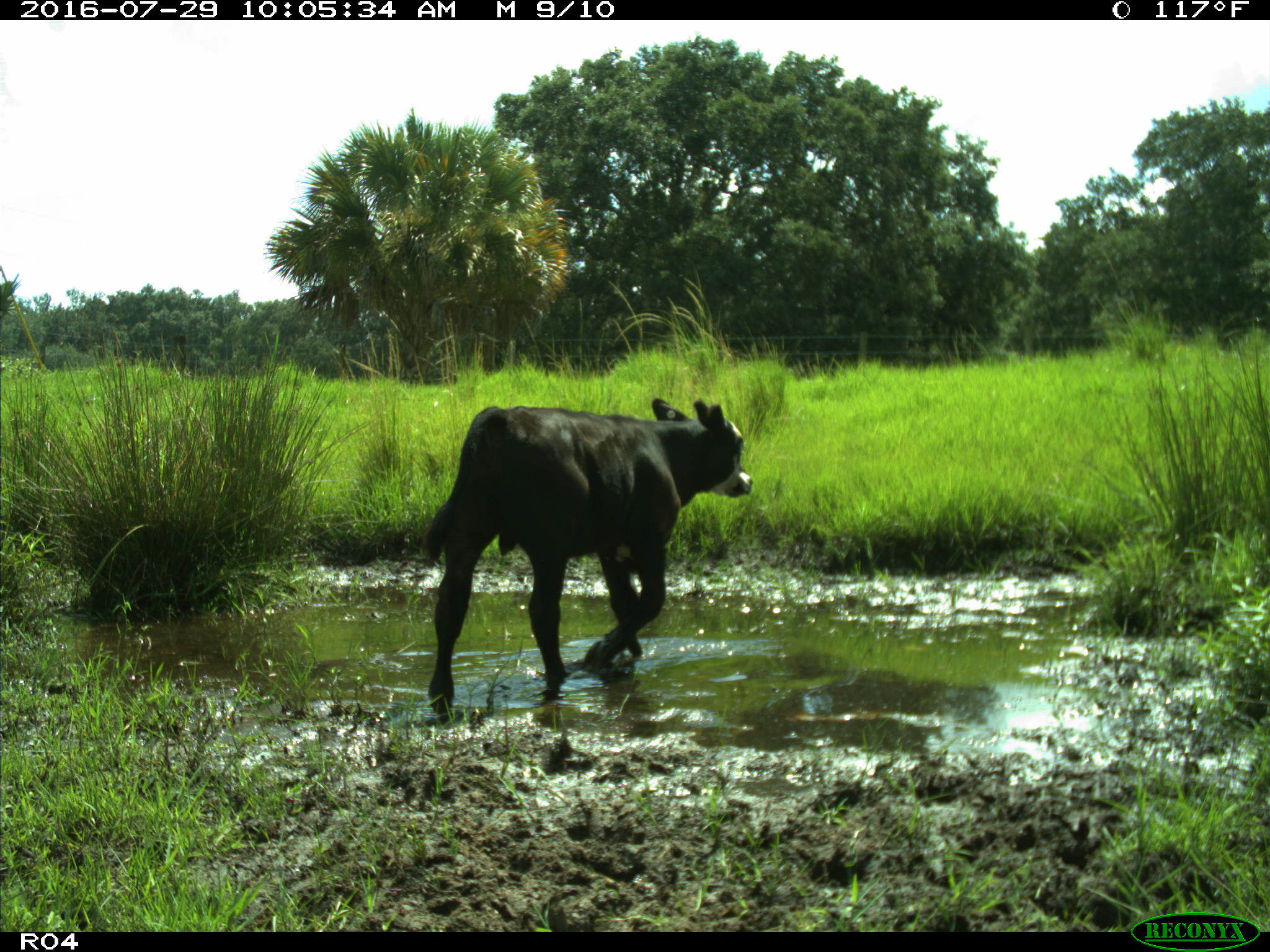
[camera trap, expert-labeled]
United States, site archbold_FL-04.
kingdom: Animalia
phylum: Chordata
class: Mammalia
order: Artiodactyla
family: Bovidae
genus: Bos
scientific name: Bos taurus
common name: domestic cow